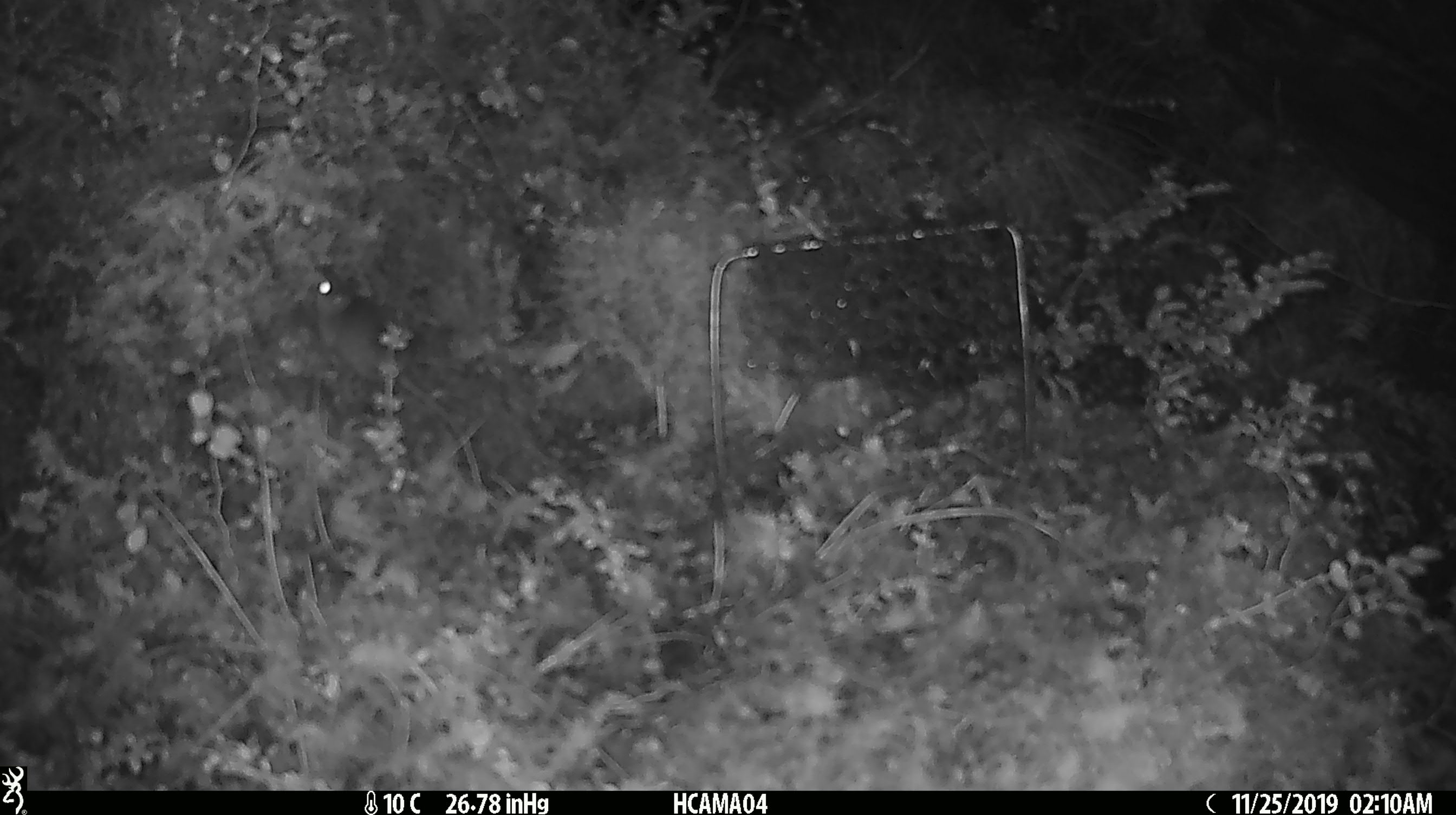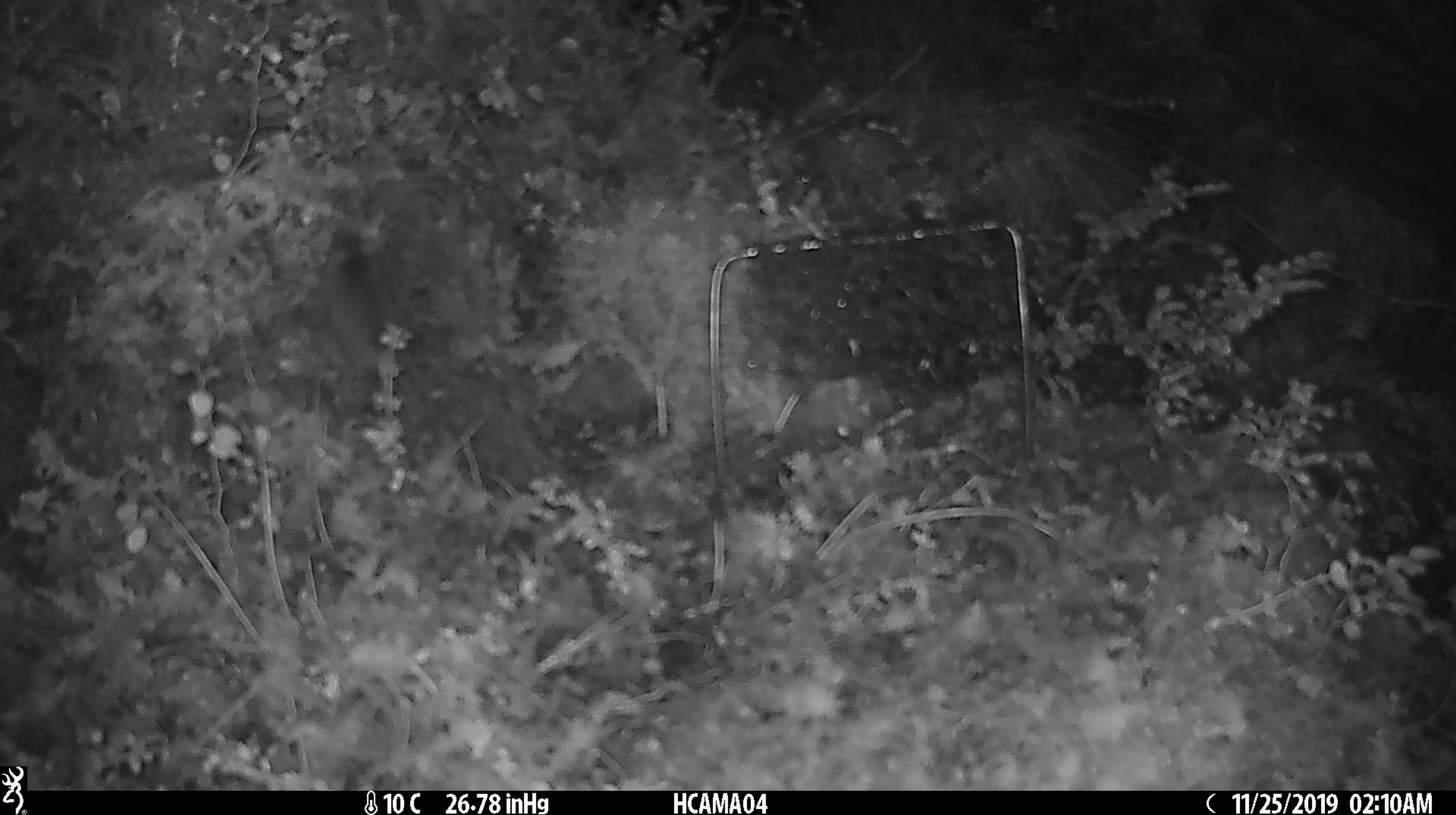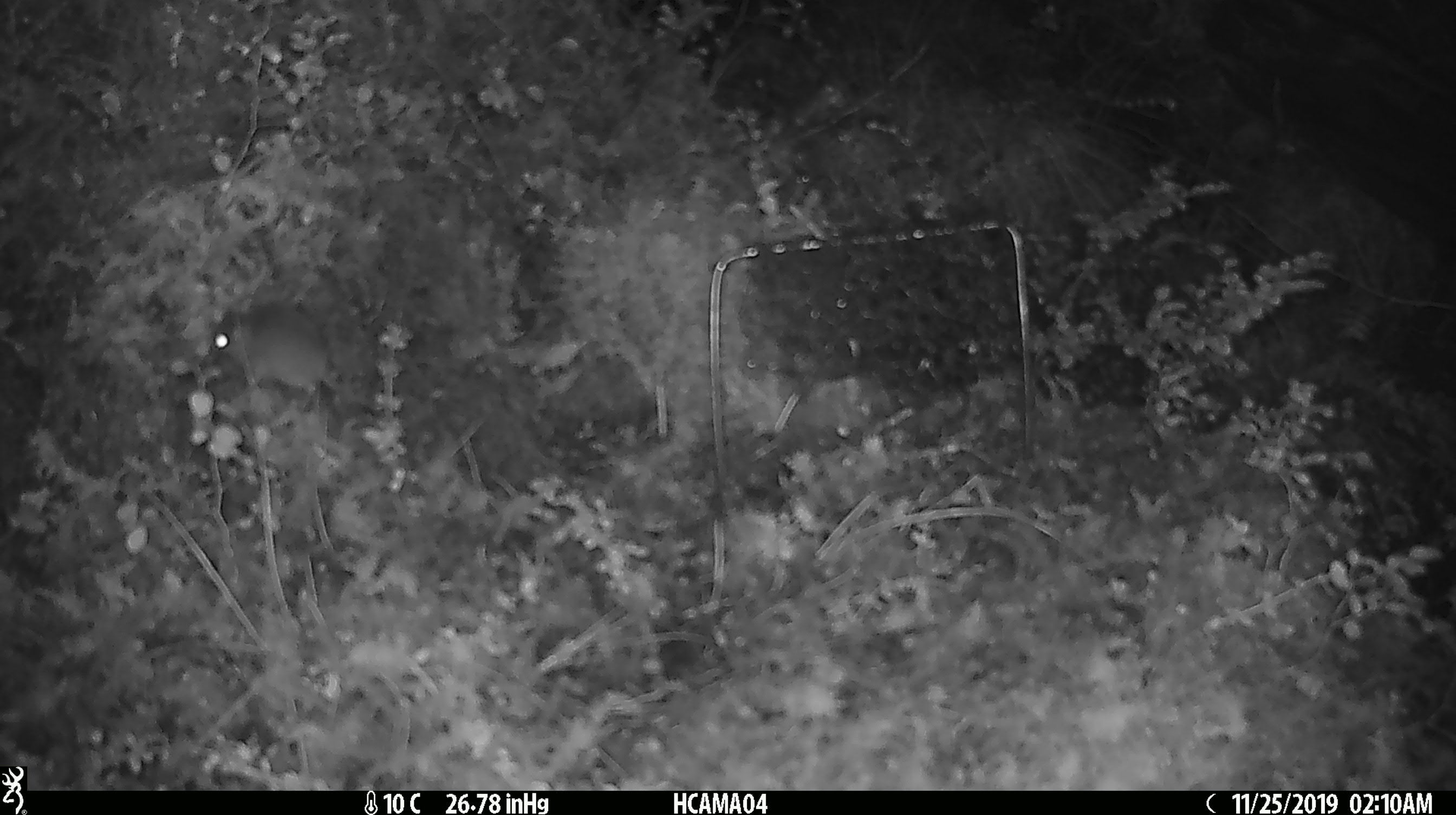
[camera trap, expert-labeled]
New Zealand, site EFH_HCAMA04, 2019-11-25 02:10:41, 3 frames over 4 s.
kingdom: Animalia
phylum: Chordata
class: Mammalia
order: Rodentia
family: Muridae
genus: Mus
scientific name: Mus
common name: mouse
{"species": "mouse (Mus)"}